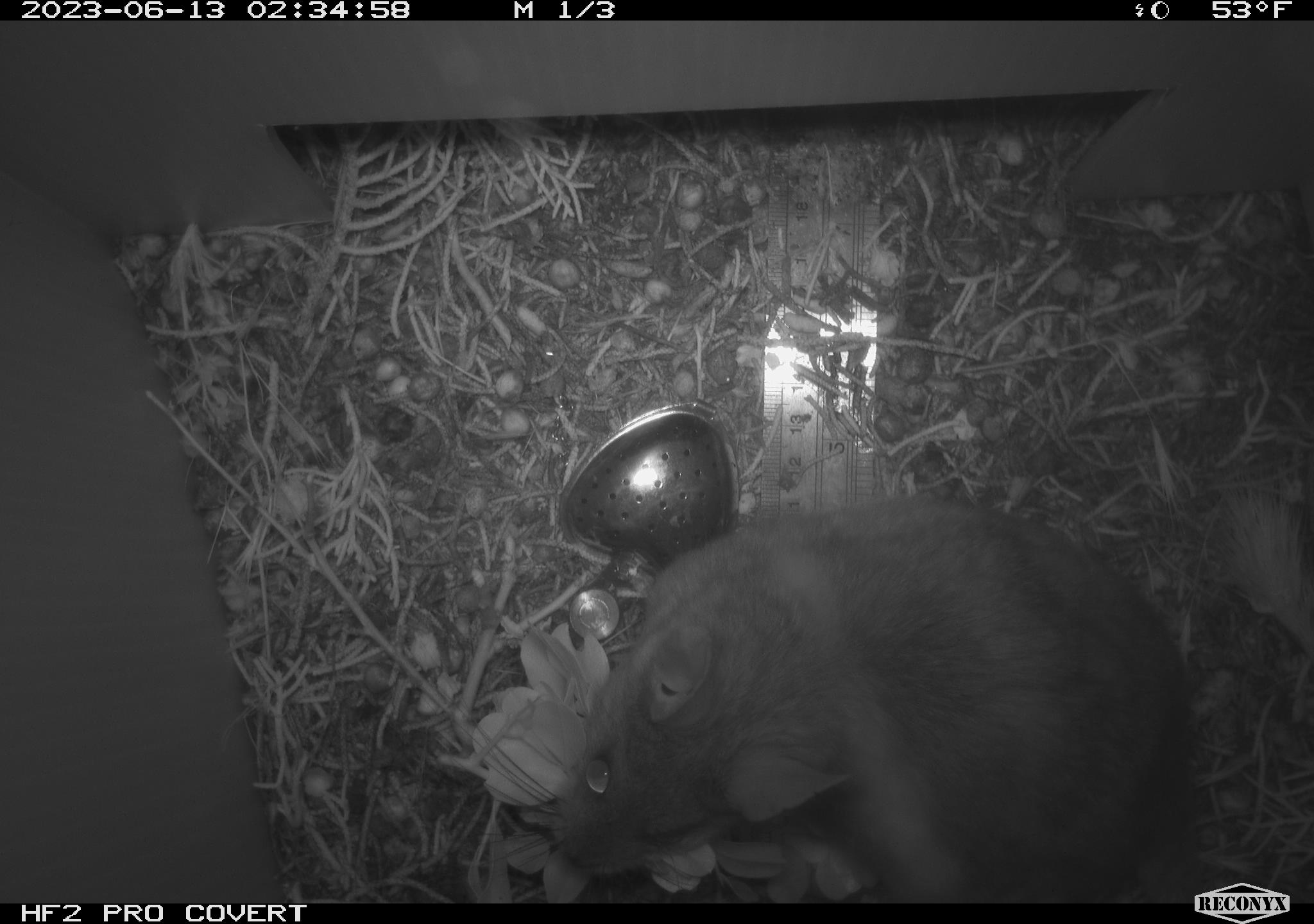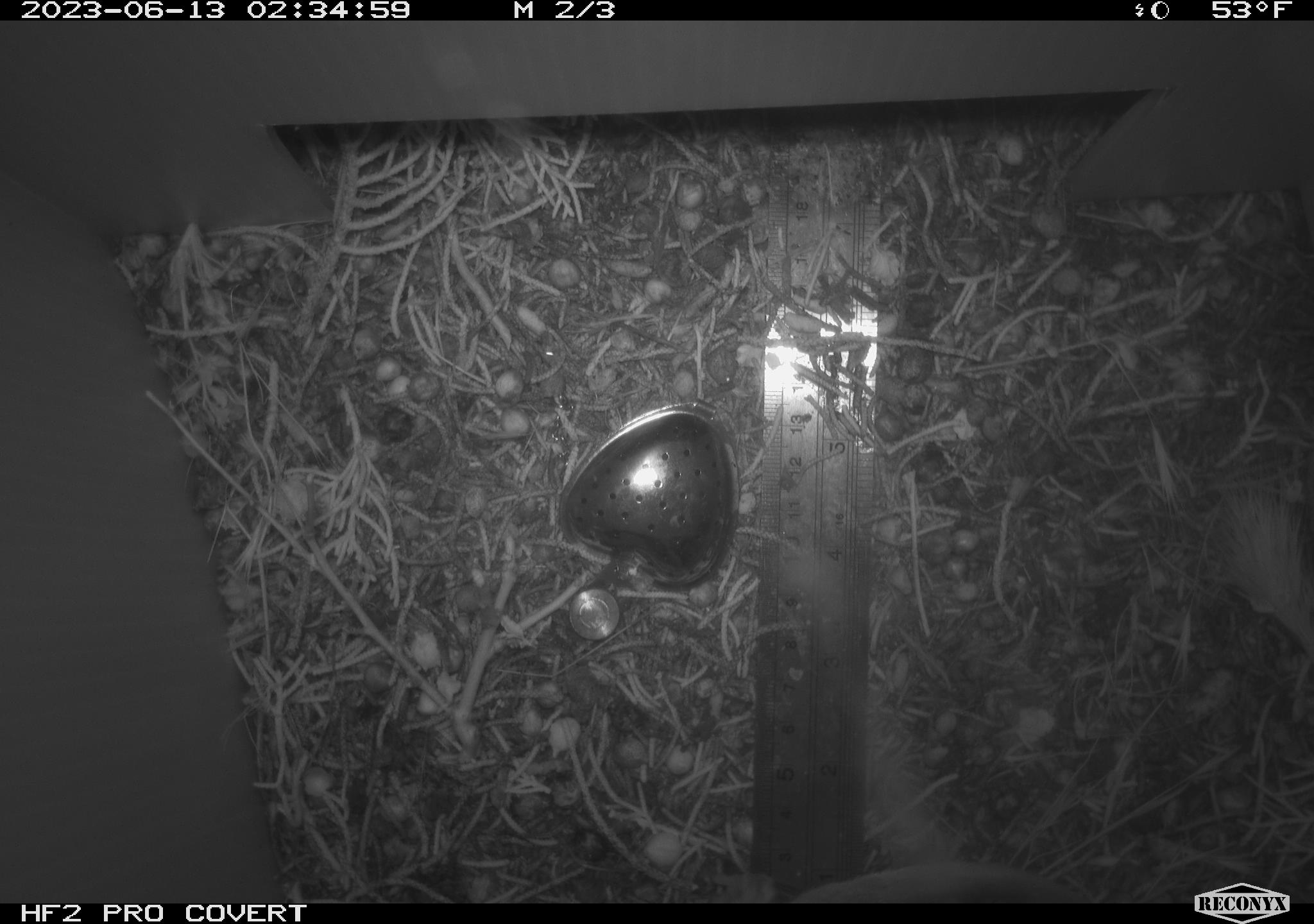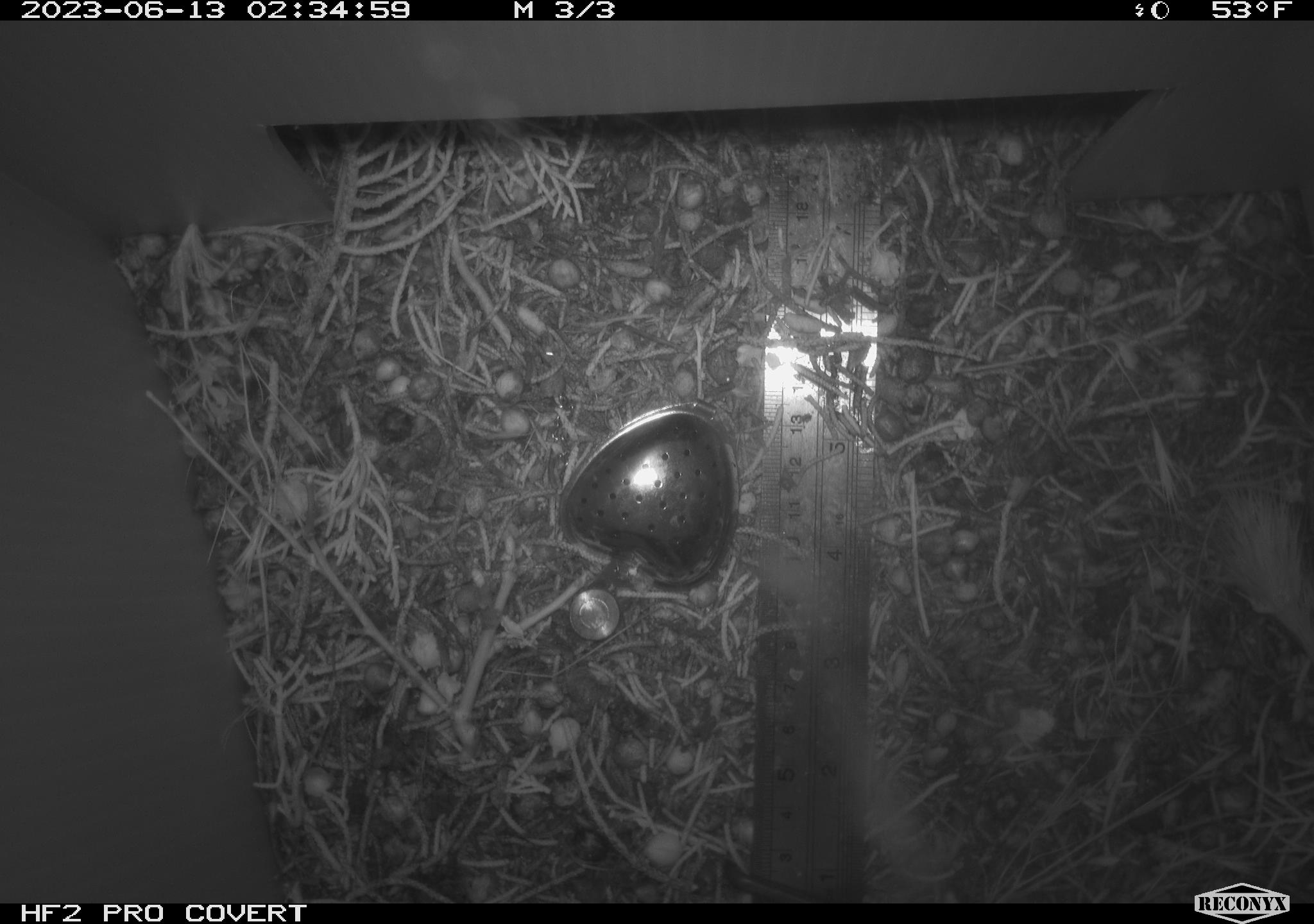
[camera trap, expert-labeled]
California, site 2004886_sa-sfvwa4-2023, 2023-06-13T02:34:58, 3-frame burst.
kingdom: Animalia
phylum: Chordata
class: Mammalia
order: Rodentia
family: Cricetidae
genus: Neotoma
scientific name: Neotoma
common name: pack rat or woodrat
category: neotoma species